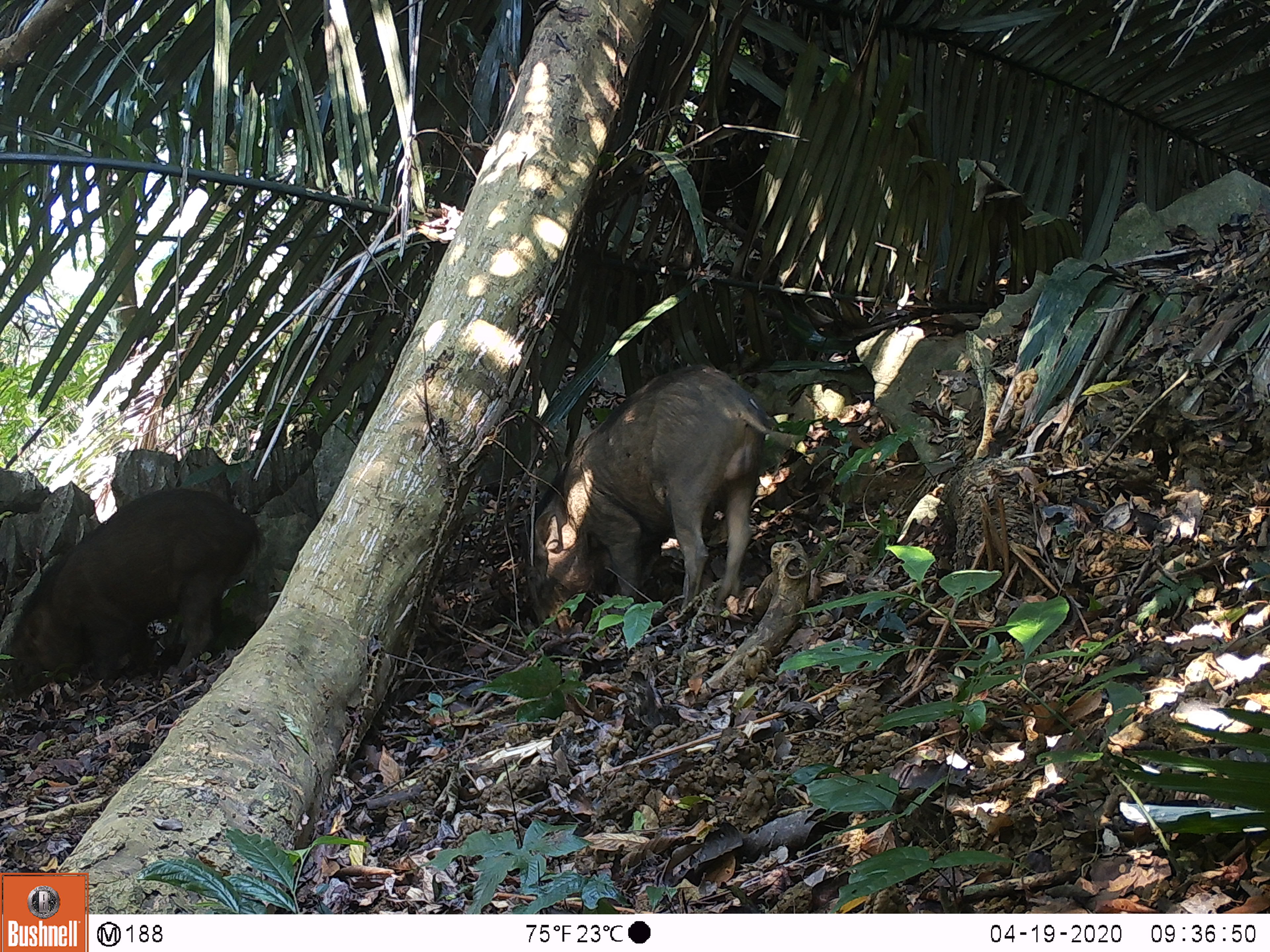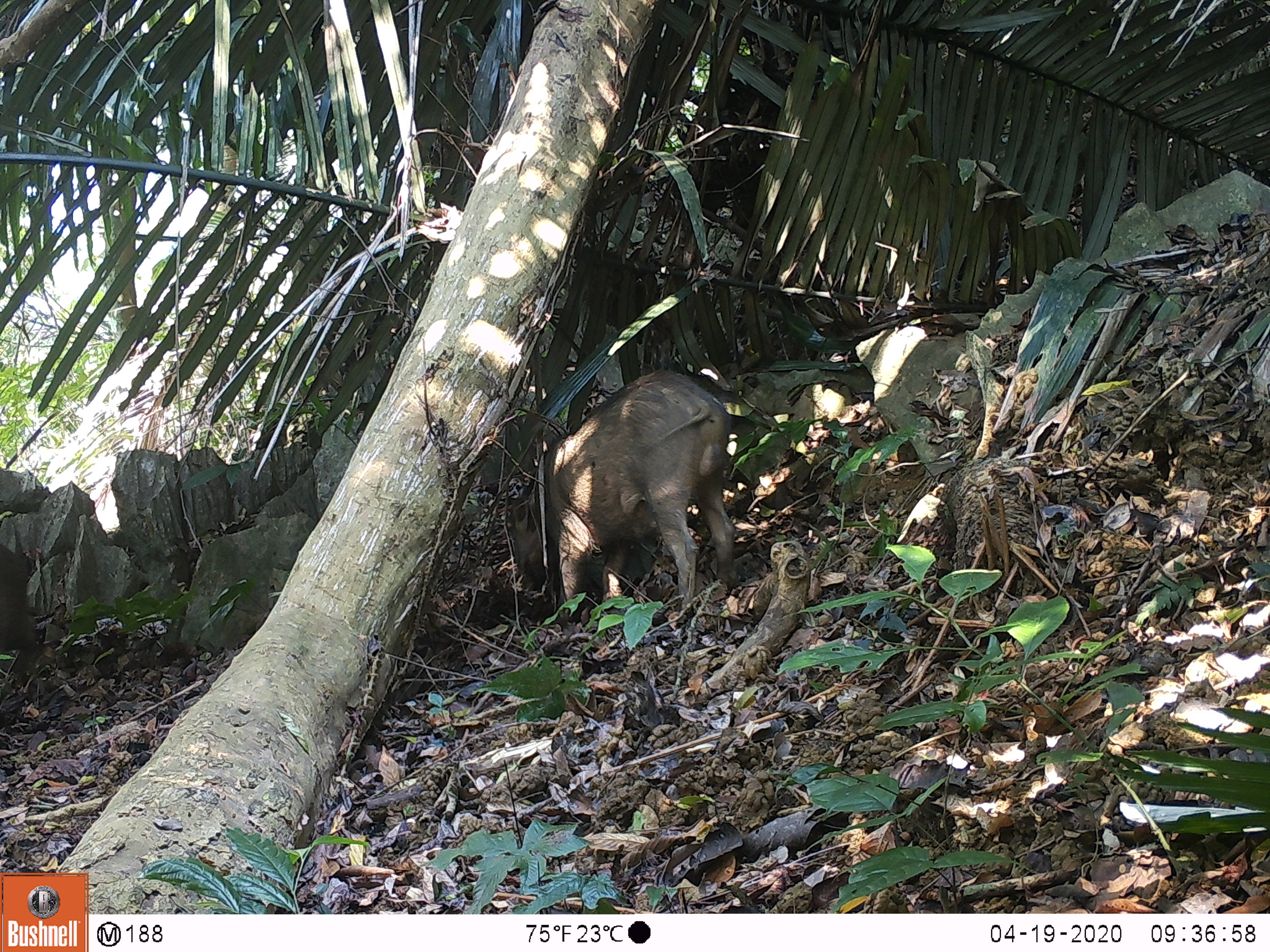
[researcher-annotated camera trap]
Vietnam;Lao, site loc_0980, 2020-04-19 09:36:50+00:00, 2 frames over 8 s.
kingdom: Animalia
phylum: Chordata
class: Mammalia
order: Artiodactyla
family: Suidae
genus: Sus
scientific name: Sus scrofa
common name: eurasian wild pig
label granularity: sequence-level